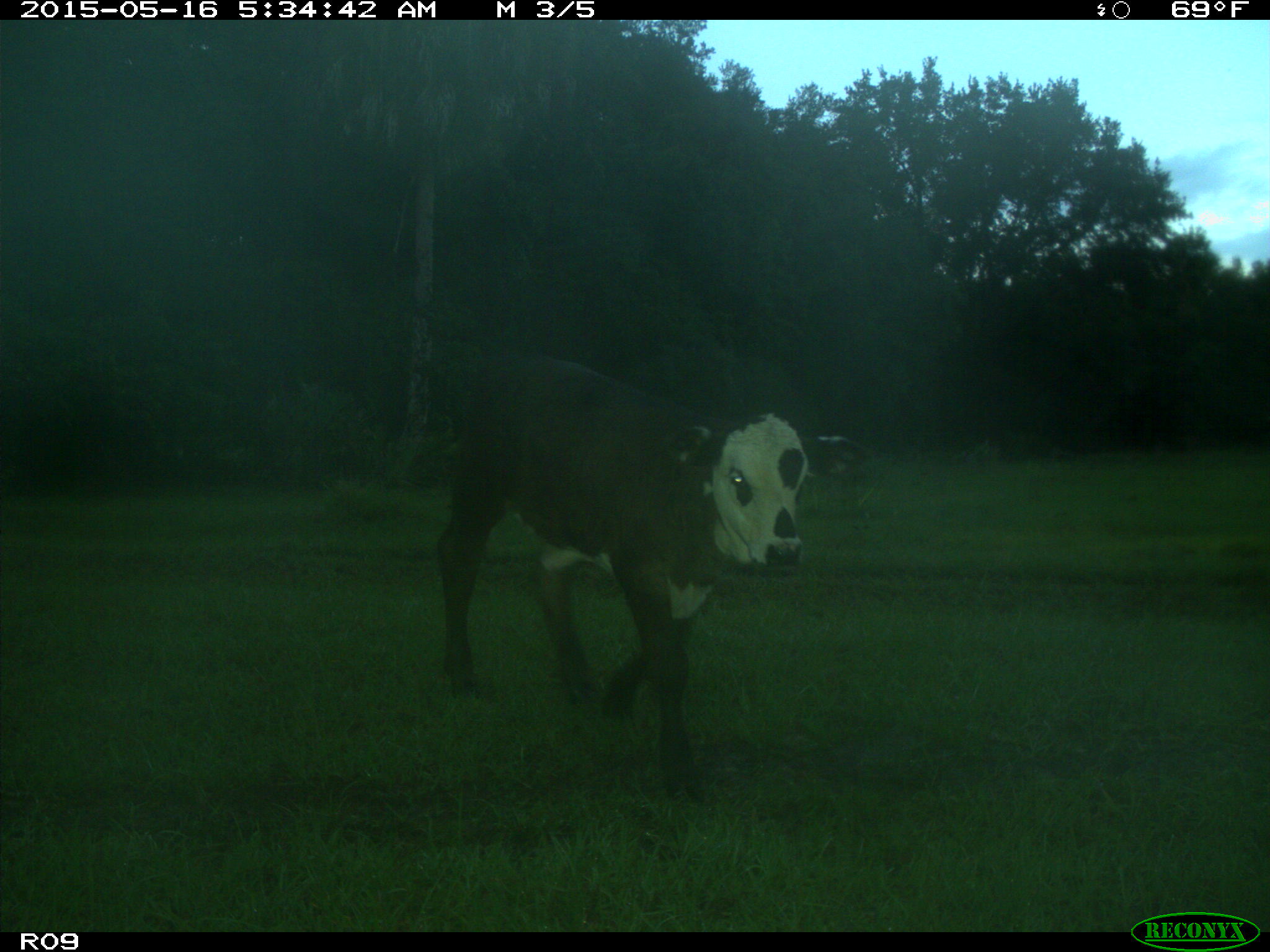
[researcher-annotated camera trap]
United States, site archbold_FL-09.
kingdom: Animalia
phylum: Chordata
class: Mammalia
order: Artiodactyla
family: Bovidae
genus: Bos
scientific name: Bos taurus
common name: domestic cow